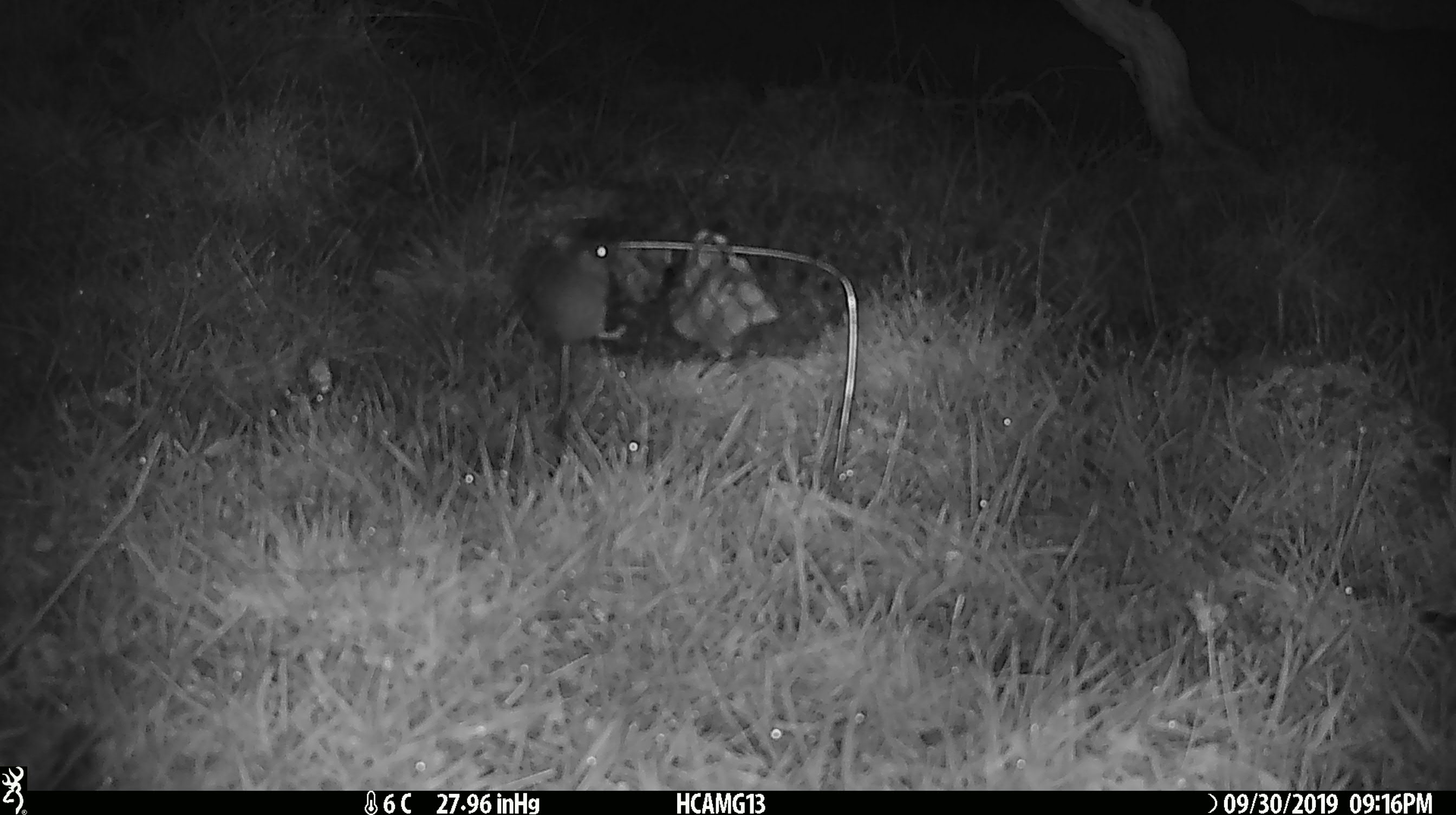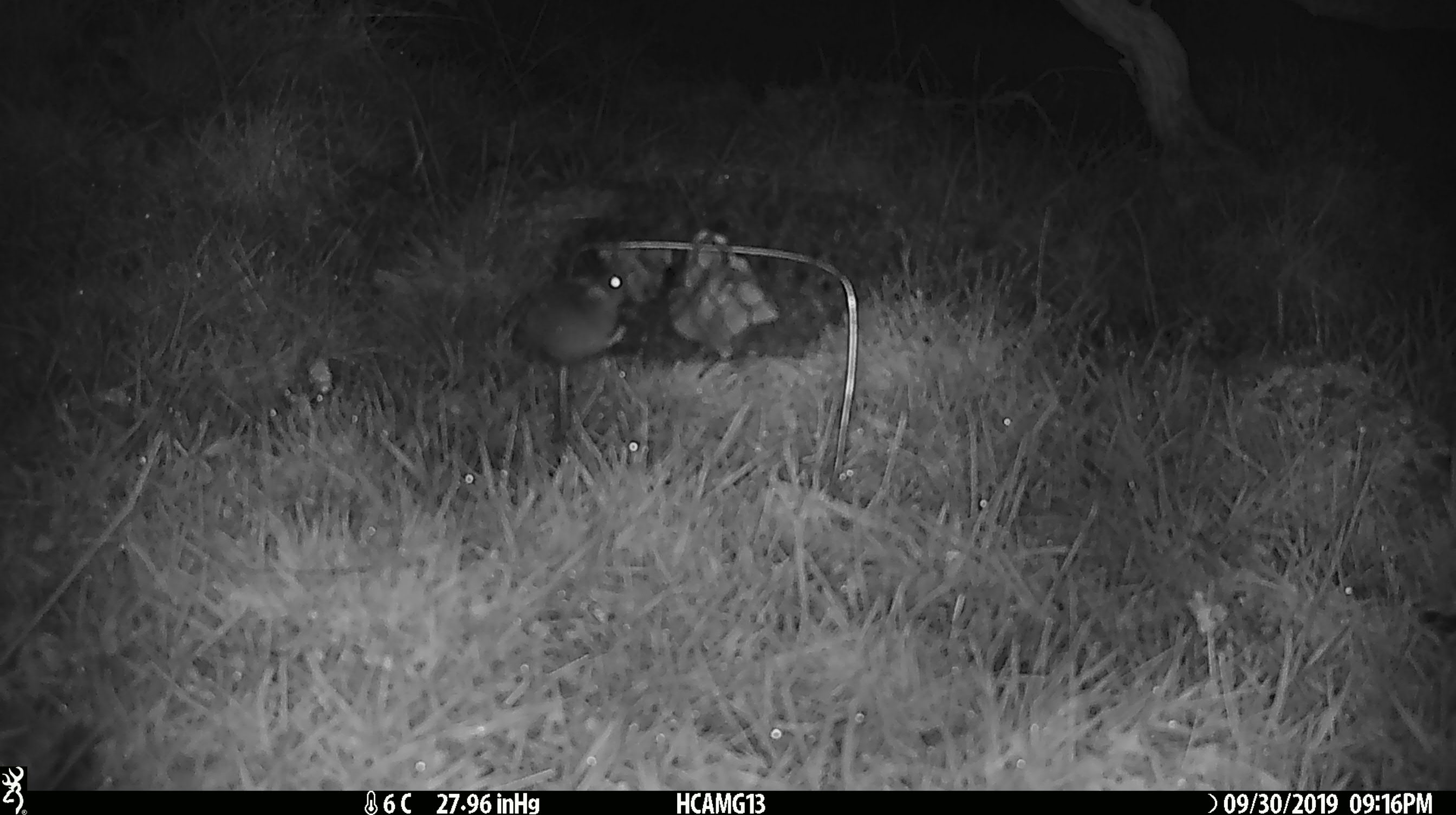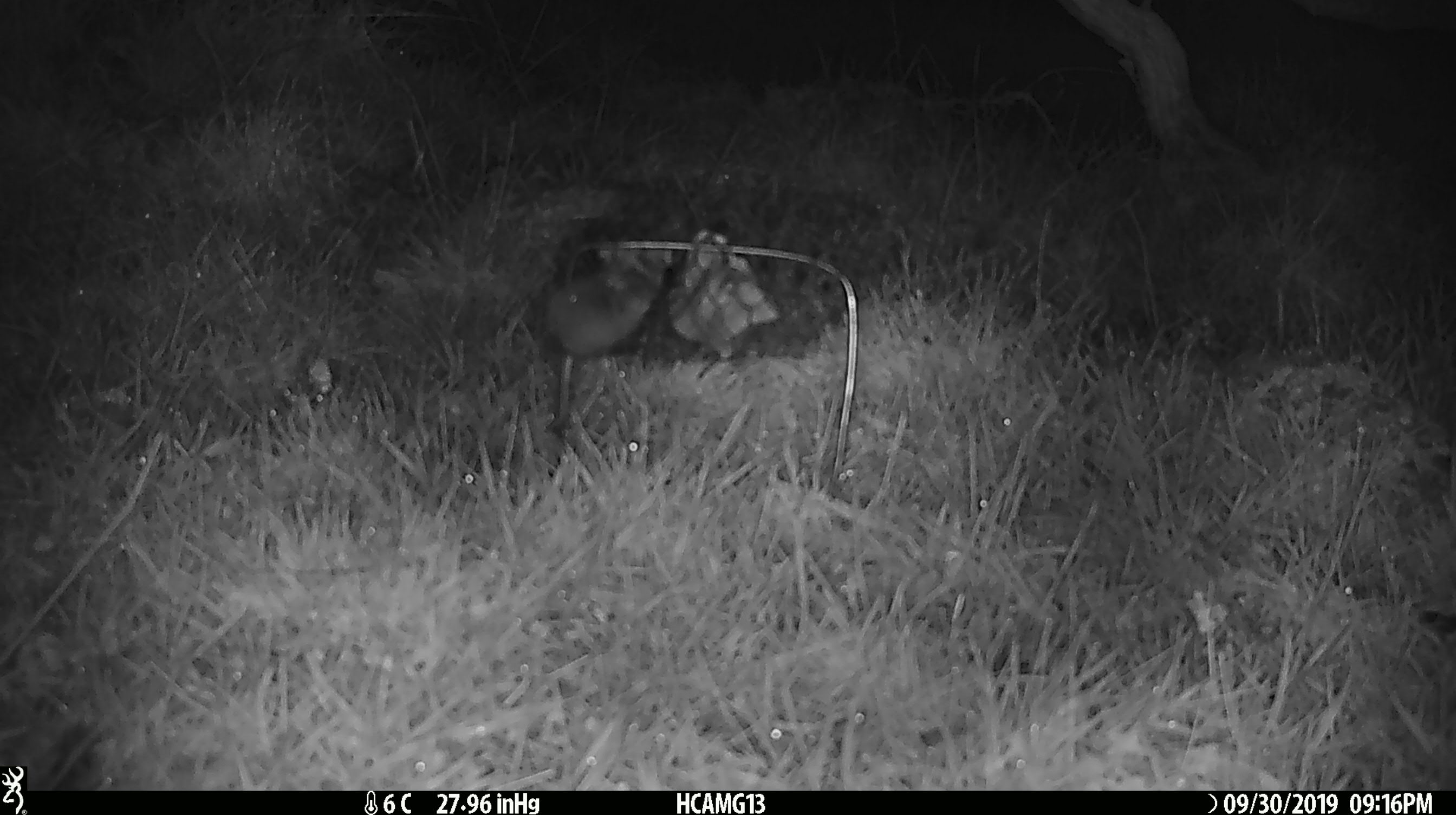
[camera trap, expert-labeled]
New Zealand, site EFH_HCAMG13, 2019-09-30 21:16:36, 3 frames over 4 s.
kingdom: Animalia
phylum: Chordata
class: Mammalia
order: Rodentia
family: Muridae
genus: Mus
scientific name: Mus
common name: mouse